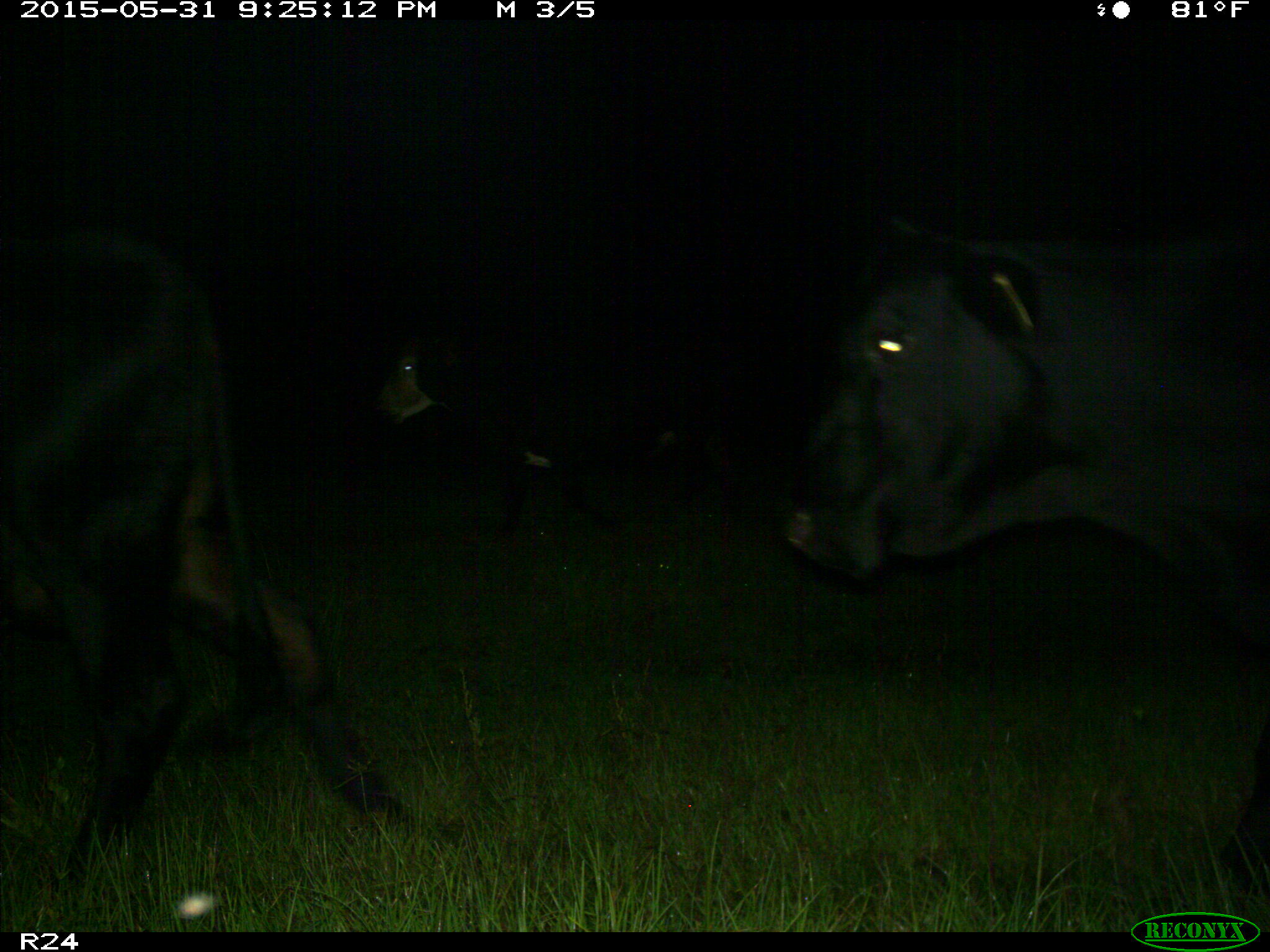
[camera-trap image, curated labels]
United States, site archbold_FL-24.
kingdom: Animalia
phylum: Chordata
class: Mammalia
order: Artiodactyla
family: Bovidae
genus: Bos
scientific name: Bos taurus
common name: domestic cow